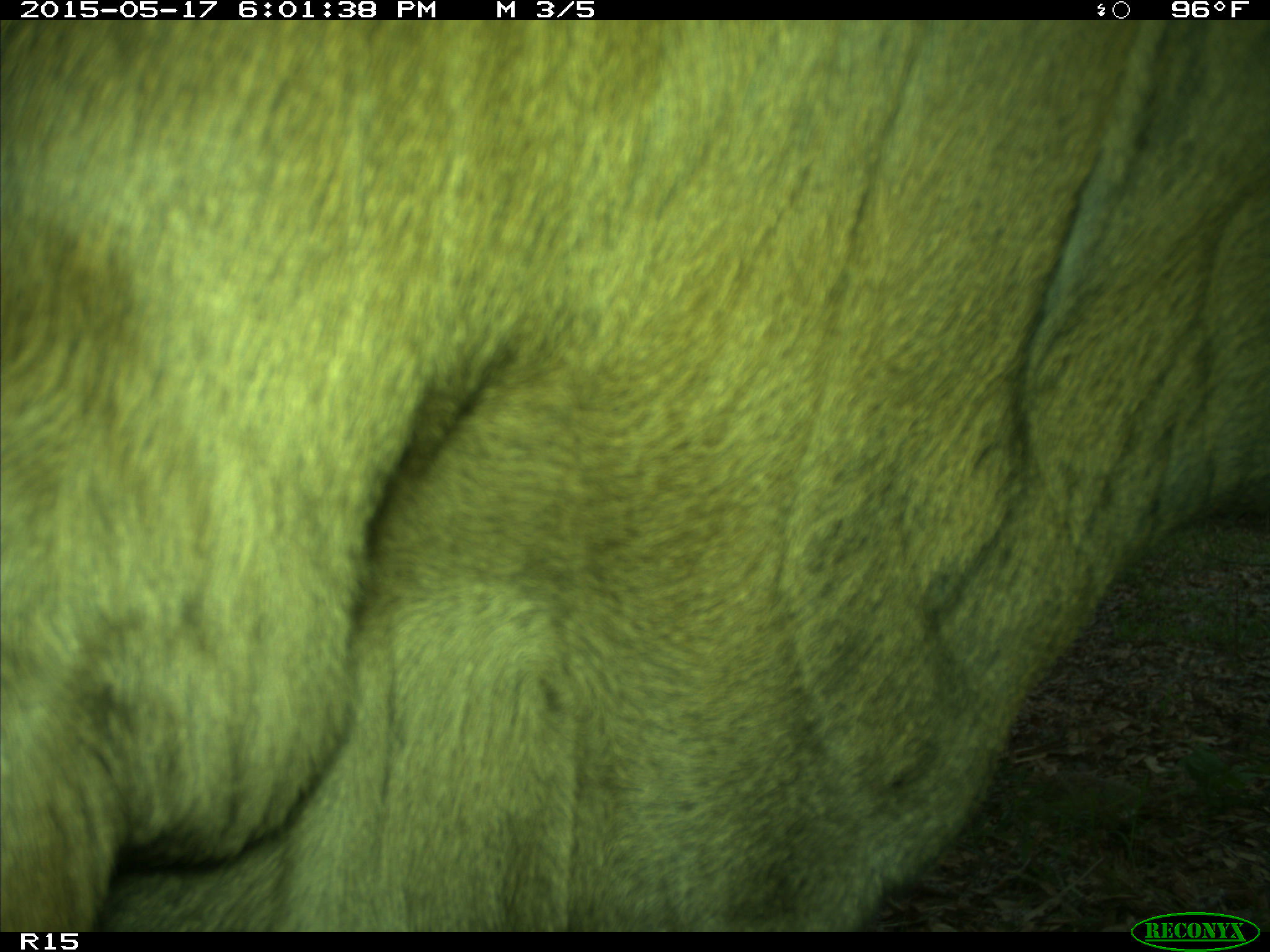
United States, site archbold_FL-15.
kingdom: Animalia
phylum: Chordata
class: Mammalia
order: Artiodactyla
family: Bovidae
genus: Bos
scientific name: Bos taurus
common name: domestic cow